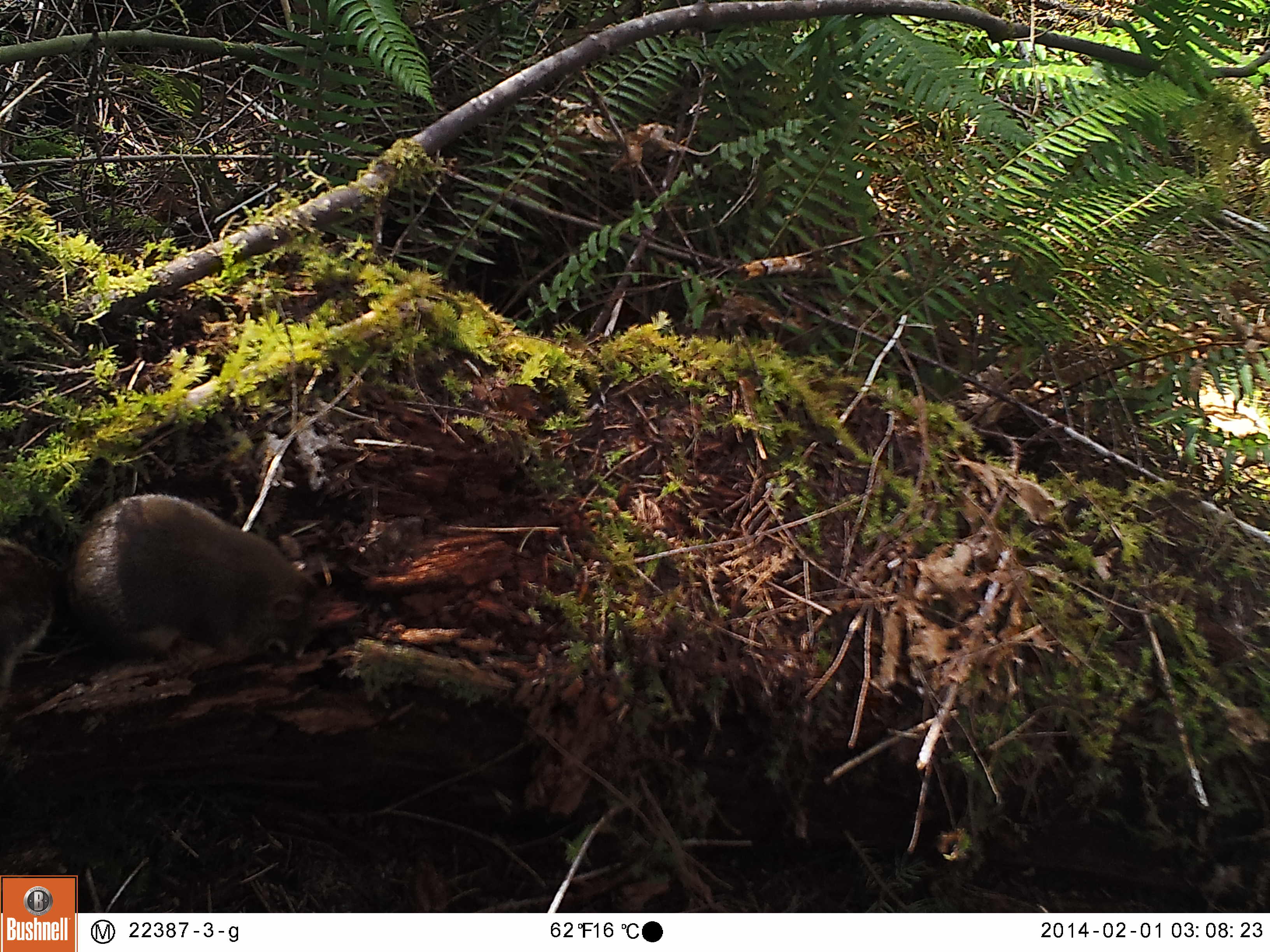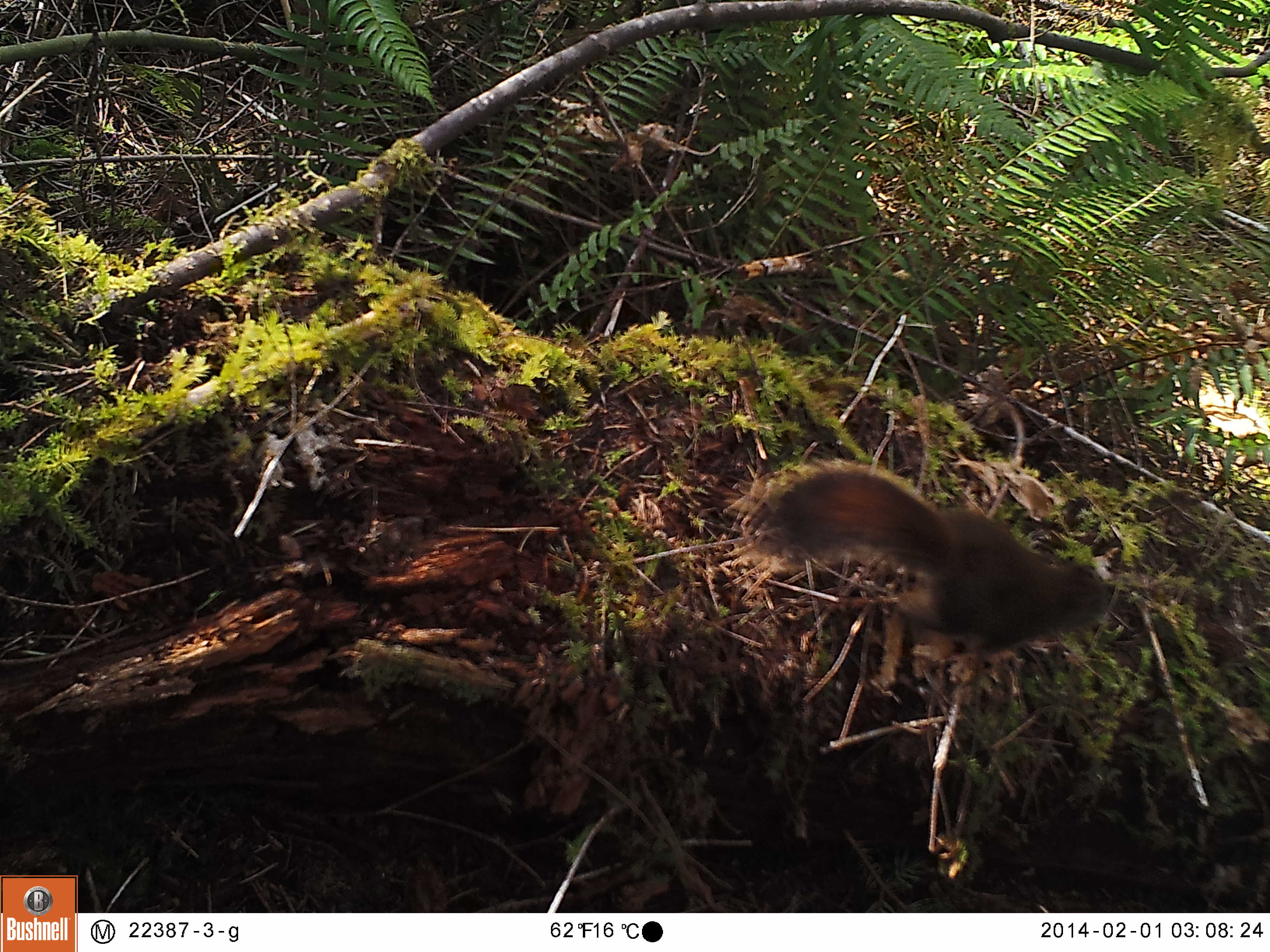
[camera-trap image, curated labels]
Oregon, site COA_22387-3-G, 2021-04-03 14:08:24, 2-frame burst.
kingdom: Animalia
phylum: Chordata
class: Mammalia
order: Rodentia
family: Sciuridae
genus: Tamiasciurus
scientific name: Tamiasciurus douglasii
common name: douglas squirrel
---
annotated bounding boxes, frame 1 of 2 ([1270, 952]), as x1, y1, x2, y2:
douglas squirrel: 0, 493, 313, 665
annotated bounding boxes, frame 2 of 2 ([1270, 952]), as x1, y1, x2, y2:
douglas squirrel: 741, 445, 1112, 659